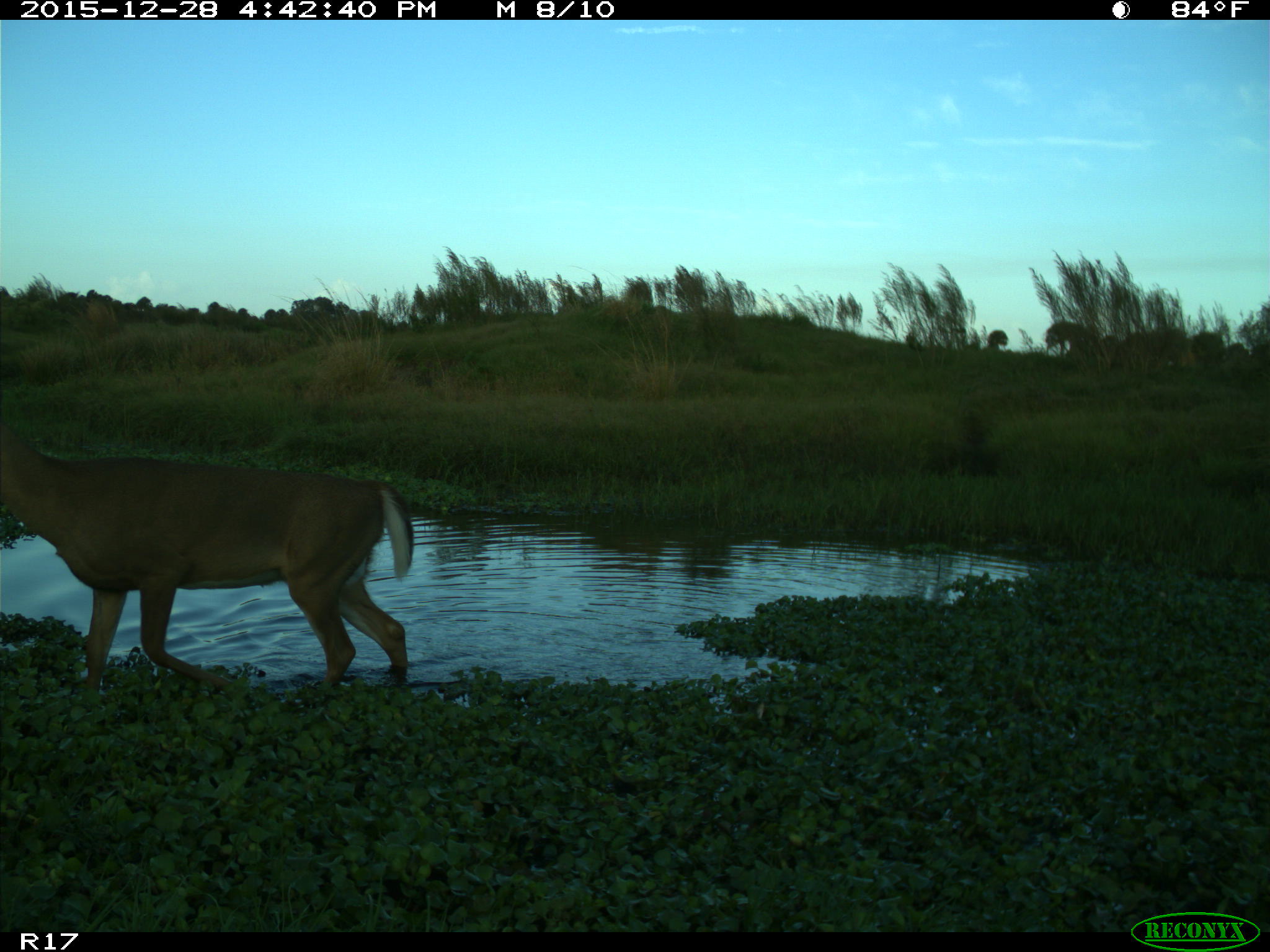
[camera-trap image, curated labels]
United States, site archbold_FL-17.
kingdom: Animalia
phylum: Chordata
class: Mammalia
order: Artiodactyla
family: Cervidae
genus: Odocoileus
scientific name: Odocoileus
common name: deer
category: unidentified deer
Unidentified deer (deer) (Odocoileus).